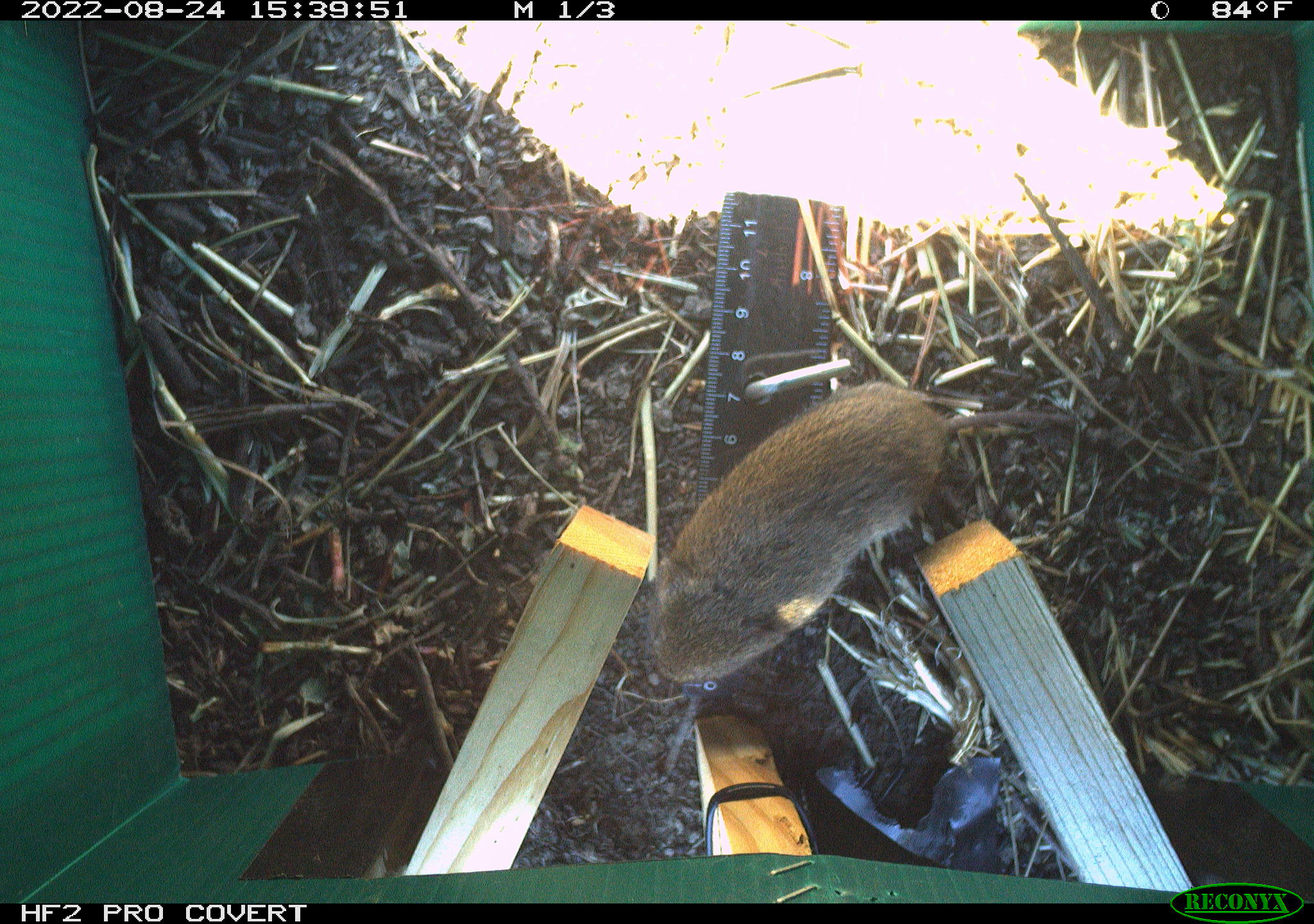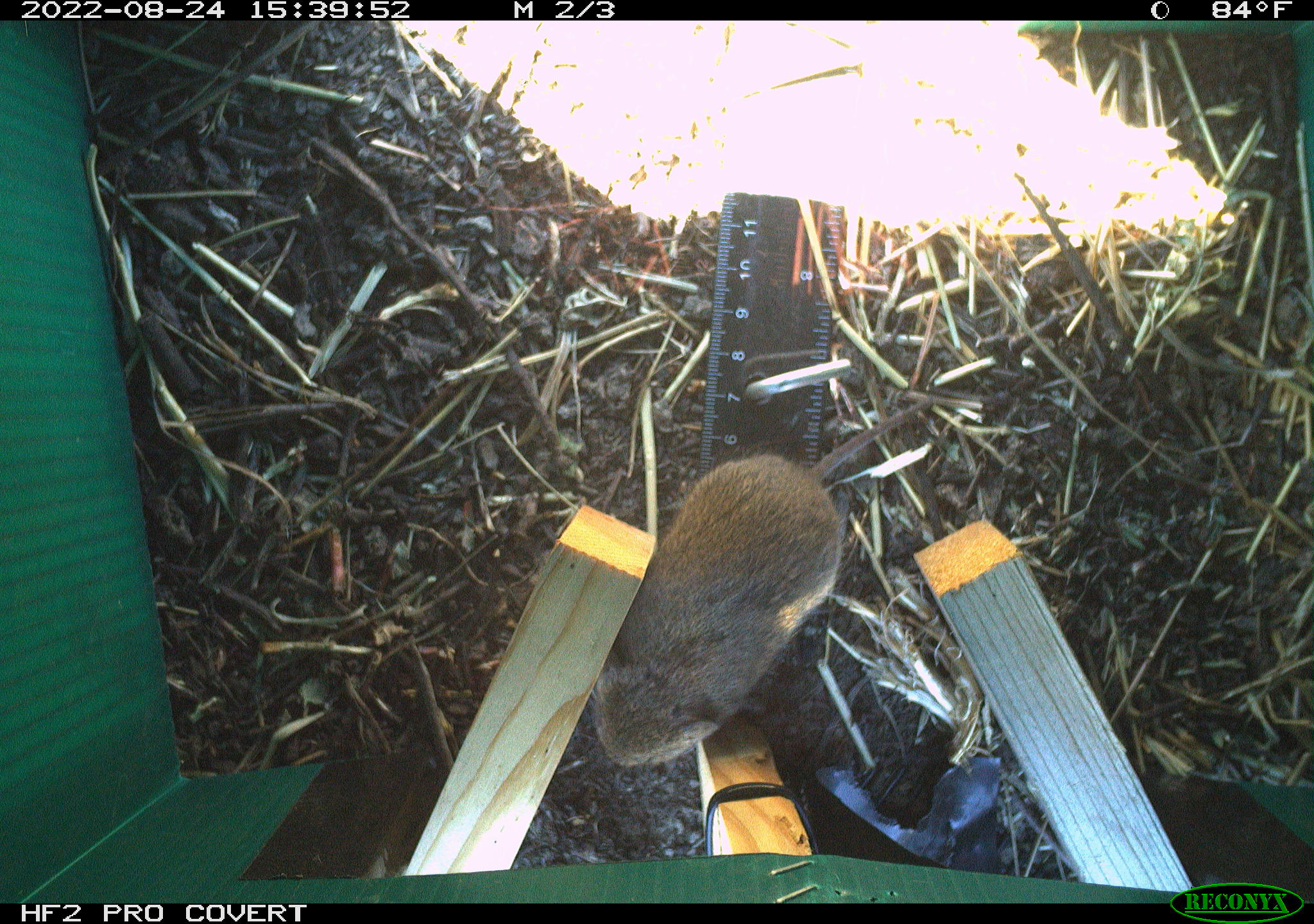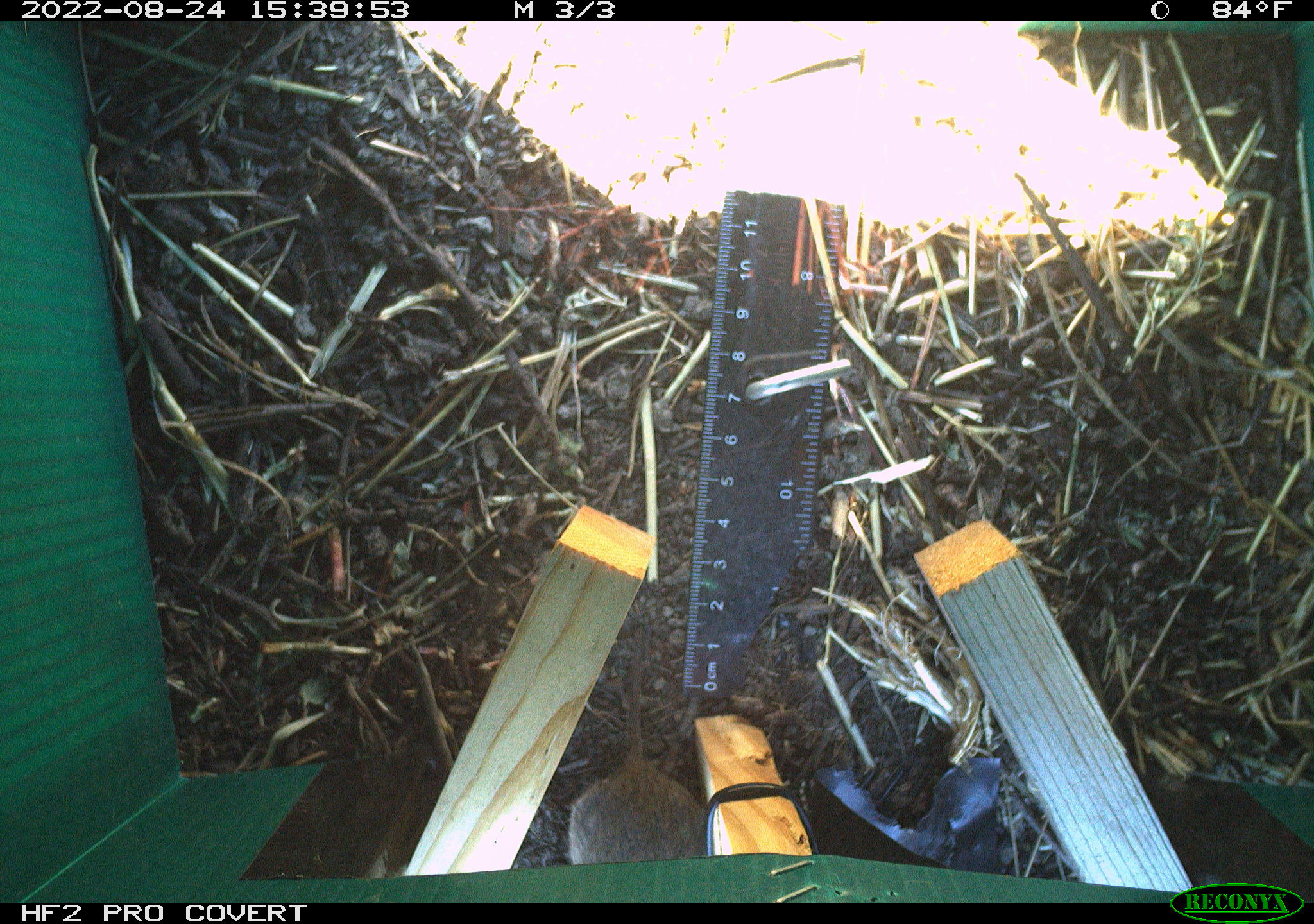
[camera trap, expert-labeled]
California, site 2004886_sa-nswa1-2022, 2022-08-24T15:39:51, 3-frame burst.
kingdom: Animalia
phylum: Chordata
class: Mammalia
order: Rodentia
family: Cricetidae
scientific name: Cricetidae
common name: hamsters, voles, lemmings, and allies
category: cricetidae family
Cricetidae family (hamsters, voles, lemmings, and allies) (Cricetidae).